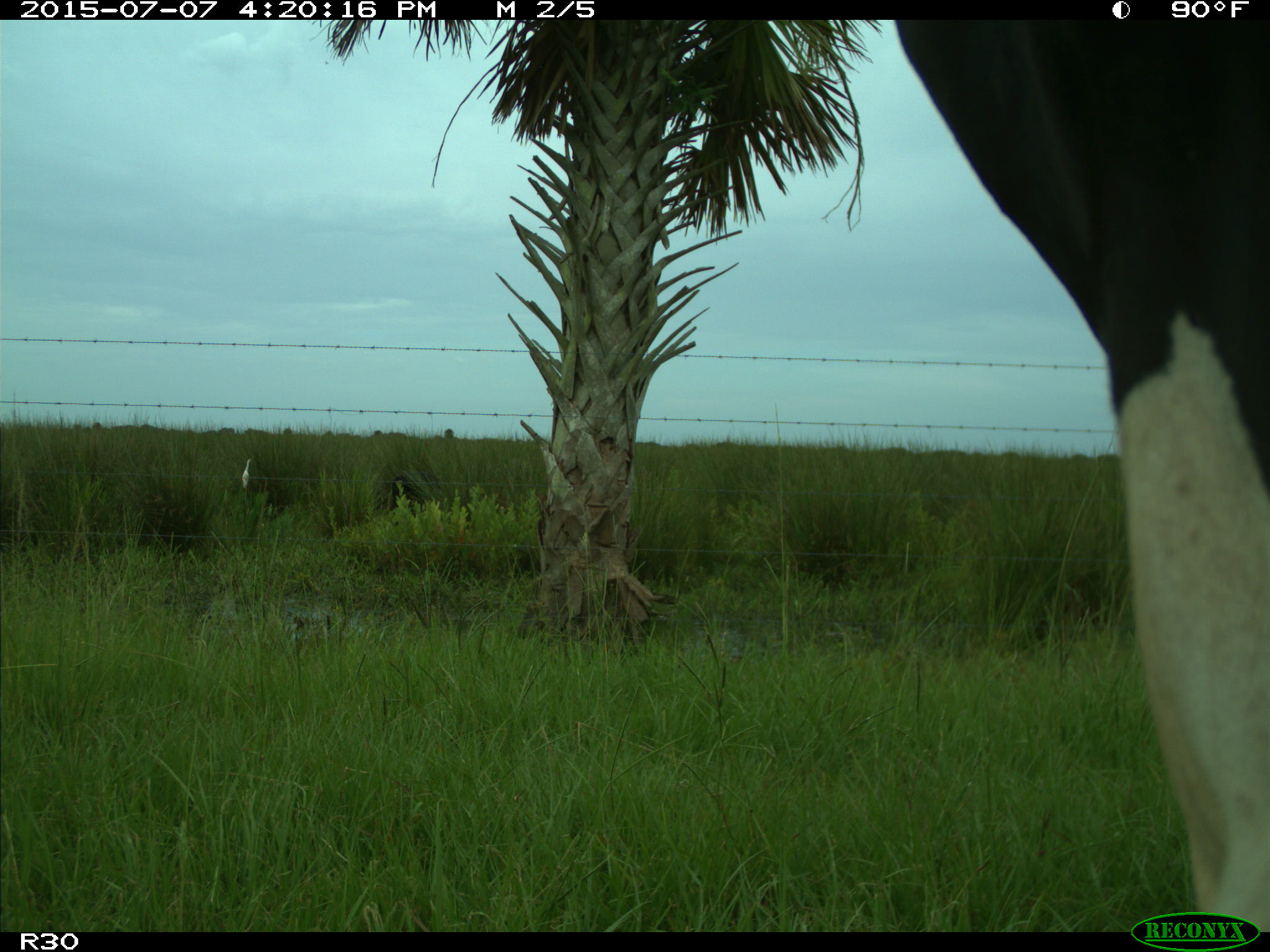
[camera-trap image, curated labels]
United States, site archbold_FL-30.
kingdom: Animalia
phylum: Chordata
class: Mammalia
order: Artiodactyla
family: Bovidae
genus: Bos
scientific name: Bos taurus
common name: domestic cow